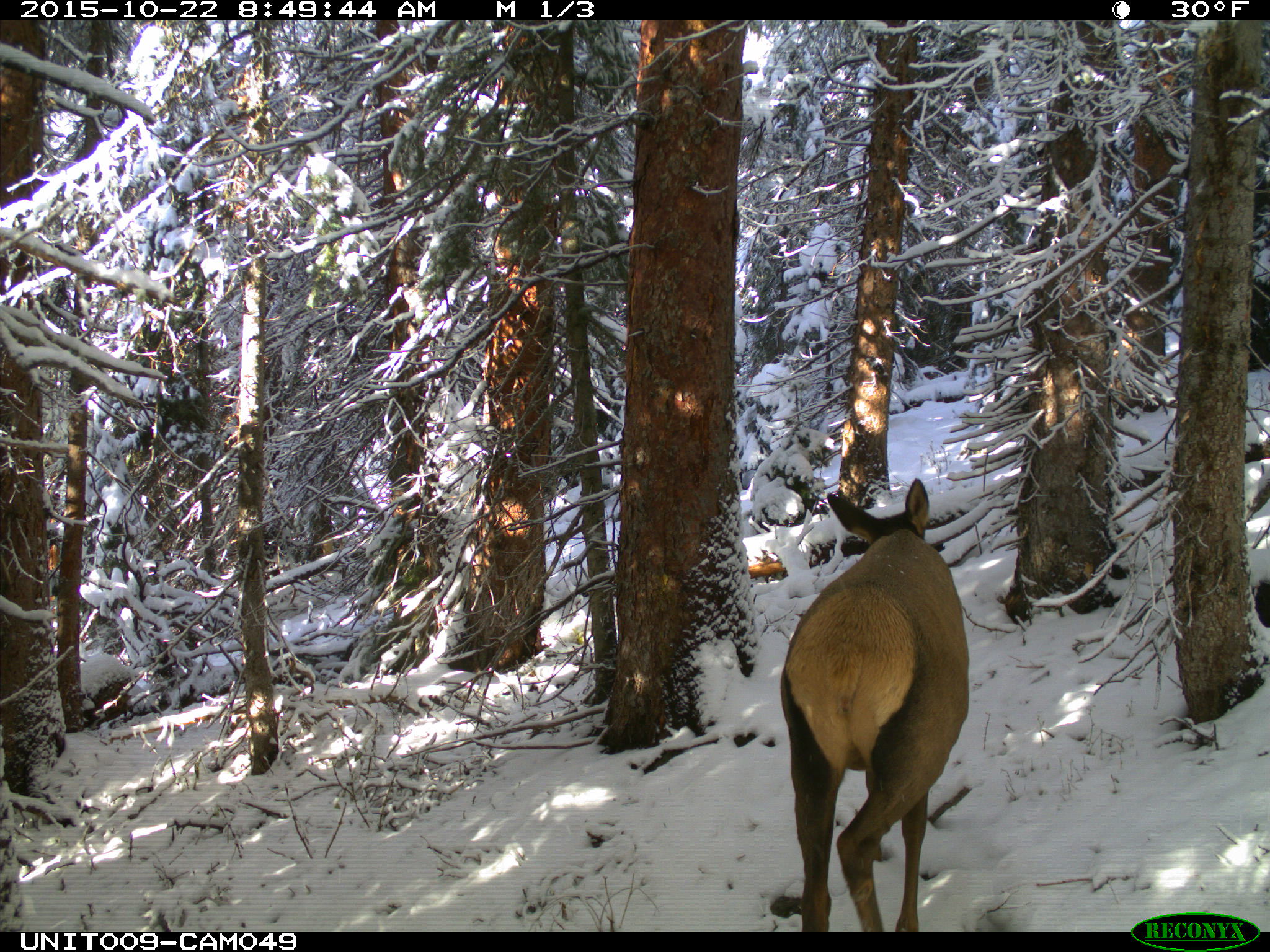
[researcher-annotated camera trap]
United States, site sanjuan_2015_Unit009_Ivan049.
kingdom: Animalia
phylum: Chordata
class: Mammalia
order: Artiodactyla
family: Cervidae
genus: Cervus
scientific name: Cervus elaphus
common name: red deer